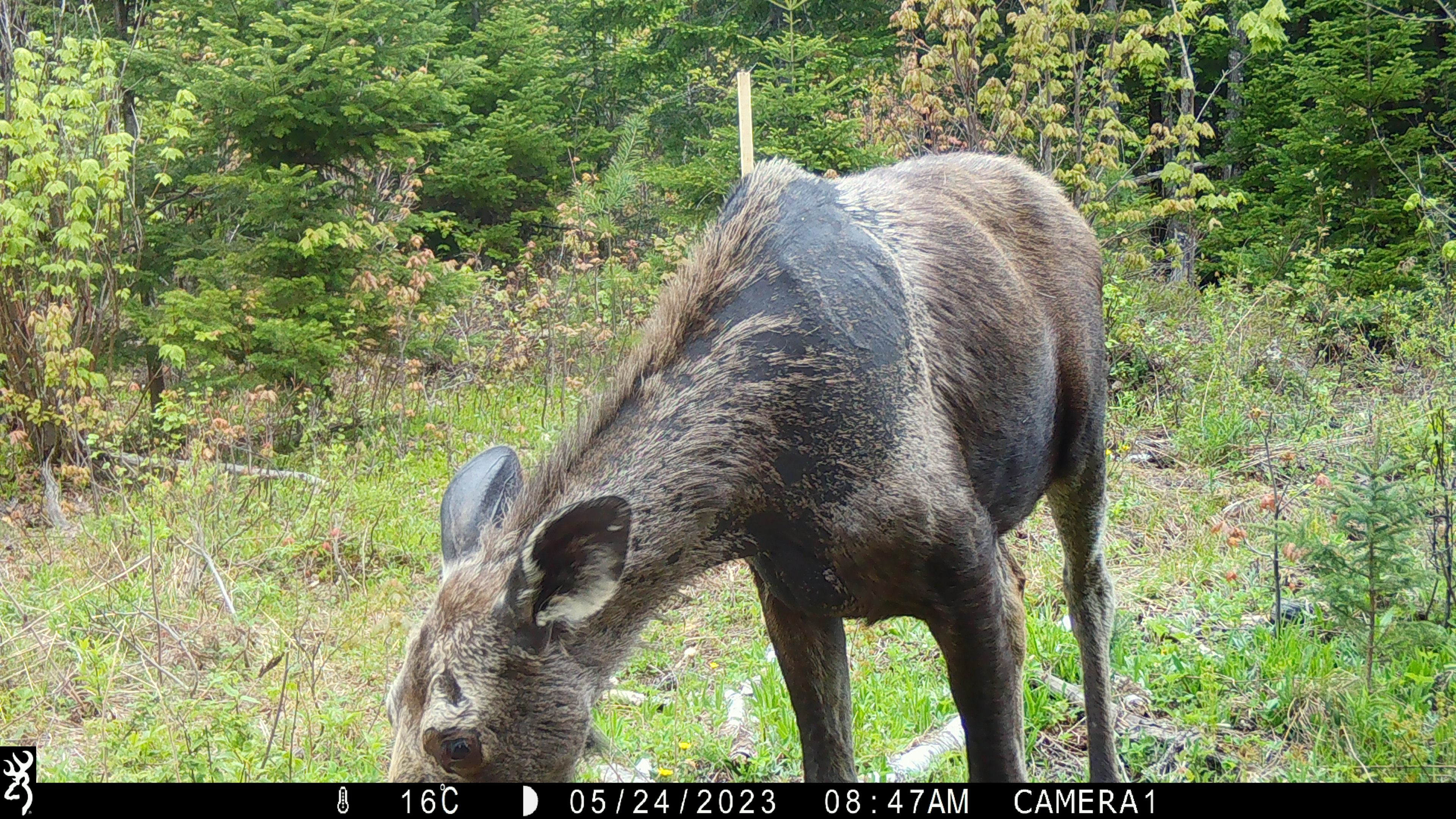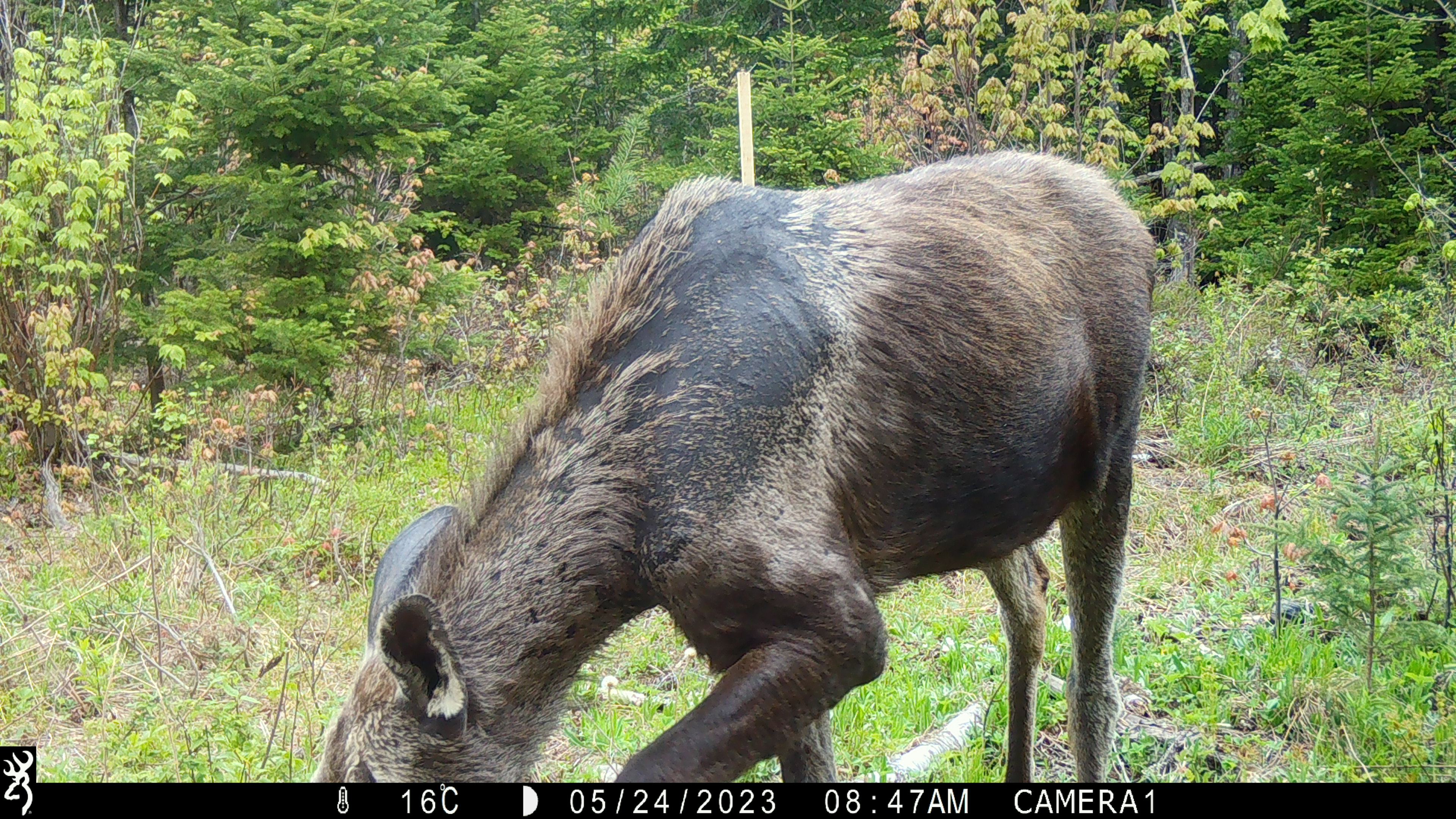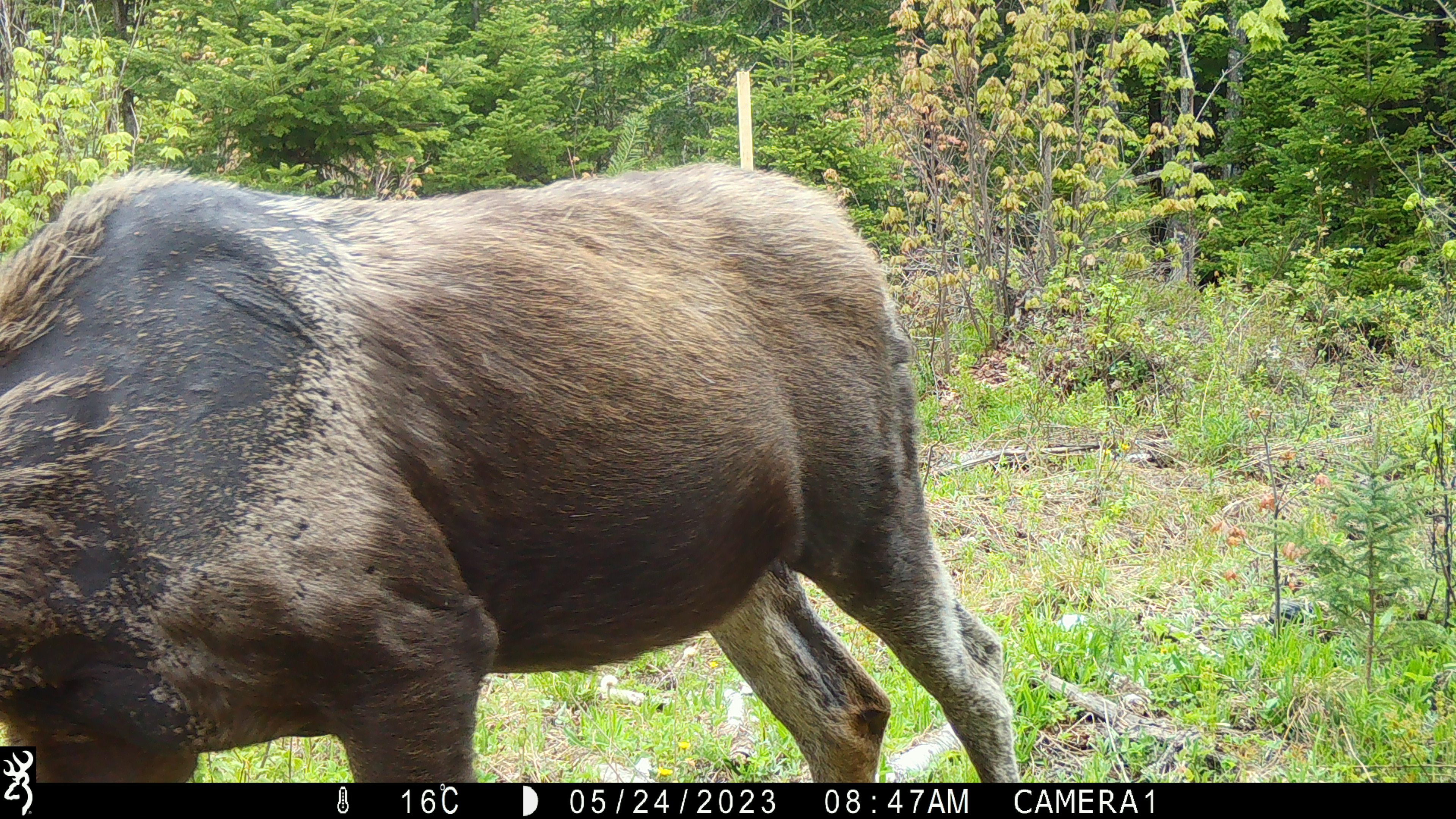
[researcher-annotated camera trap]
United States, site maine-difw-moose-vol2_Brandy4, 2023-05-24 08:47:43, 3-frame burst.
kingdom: Animalia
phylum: Chordata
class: Mammalia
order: Artiodactyla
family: Cervidae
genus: Alces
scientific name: Alces alces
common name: moose